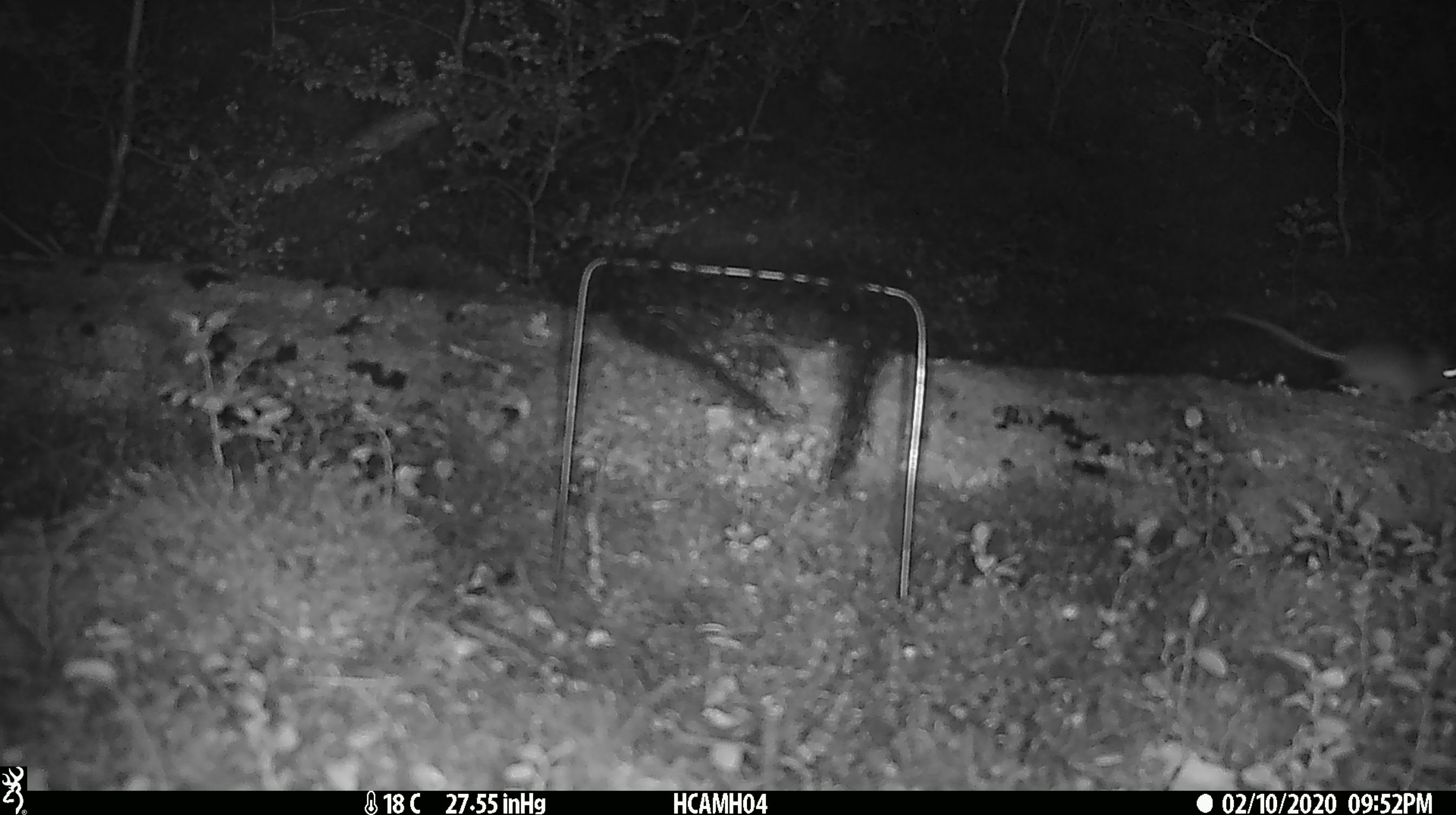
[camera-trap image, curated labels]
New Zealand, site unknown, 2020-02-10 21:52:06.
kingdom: Animalia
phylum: Chordata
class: Mammalia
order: Rodentia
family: Muridae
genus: Mus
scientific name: Mus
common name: mouse